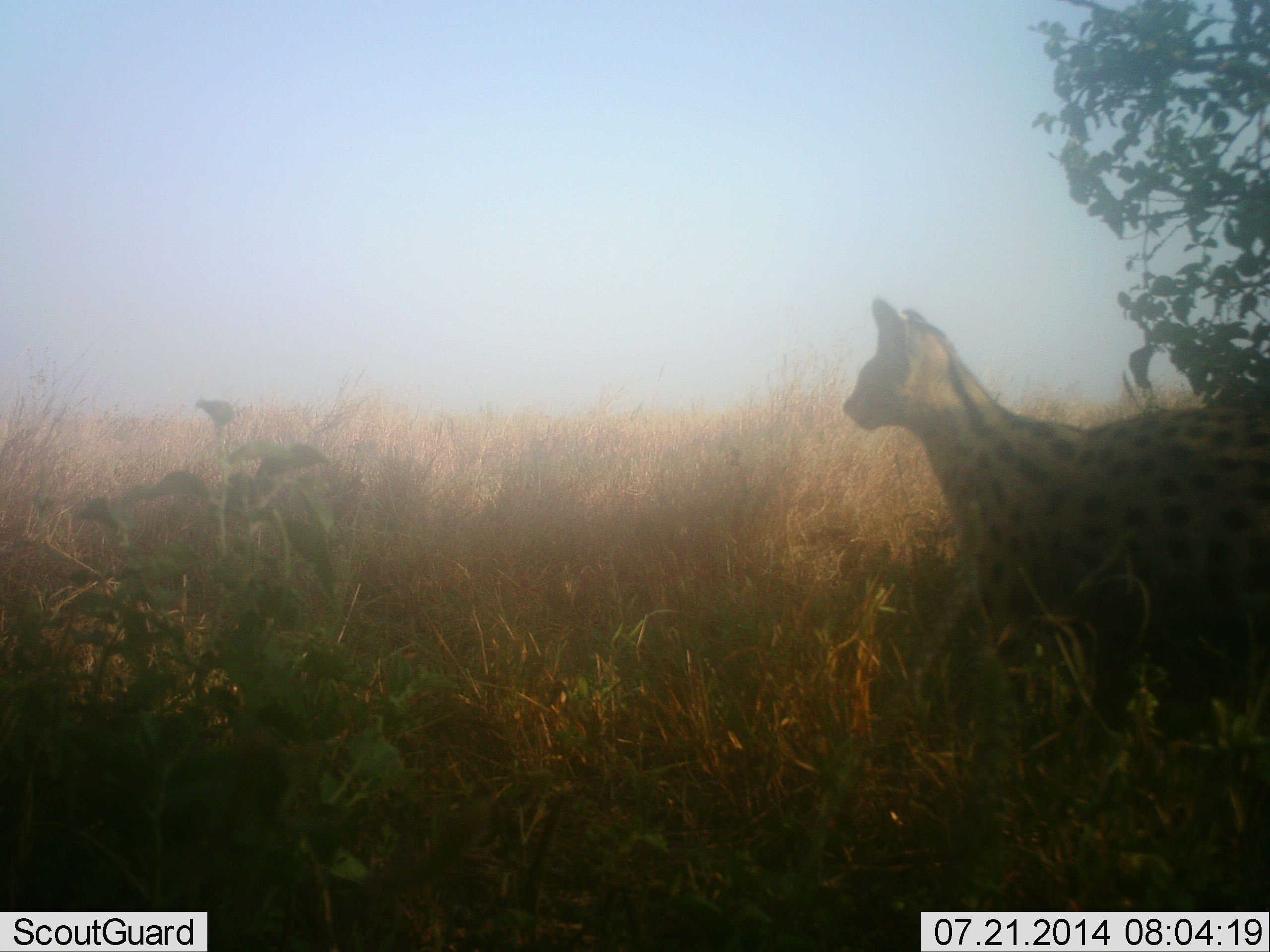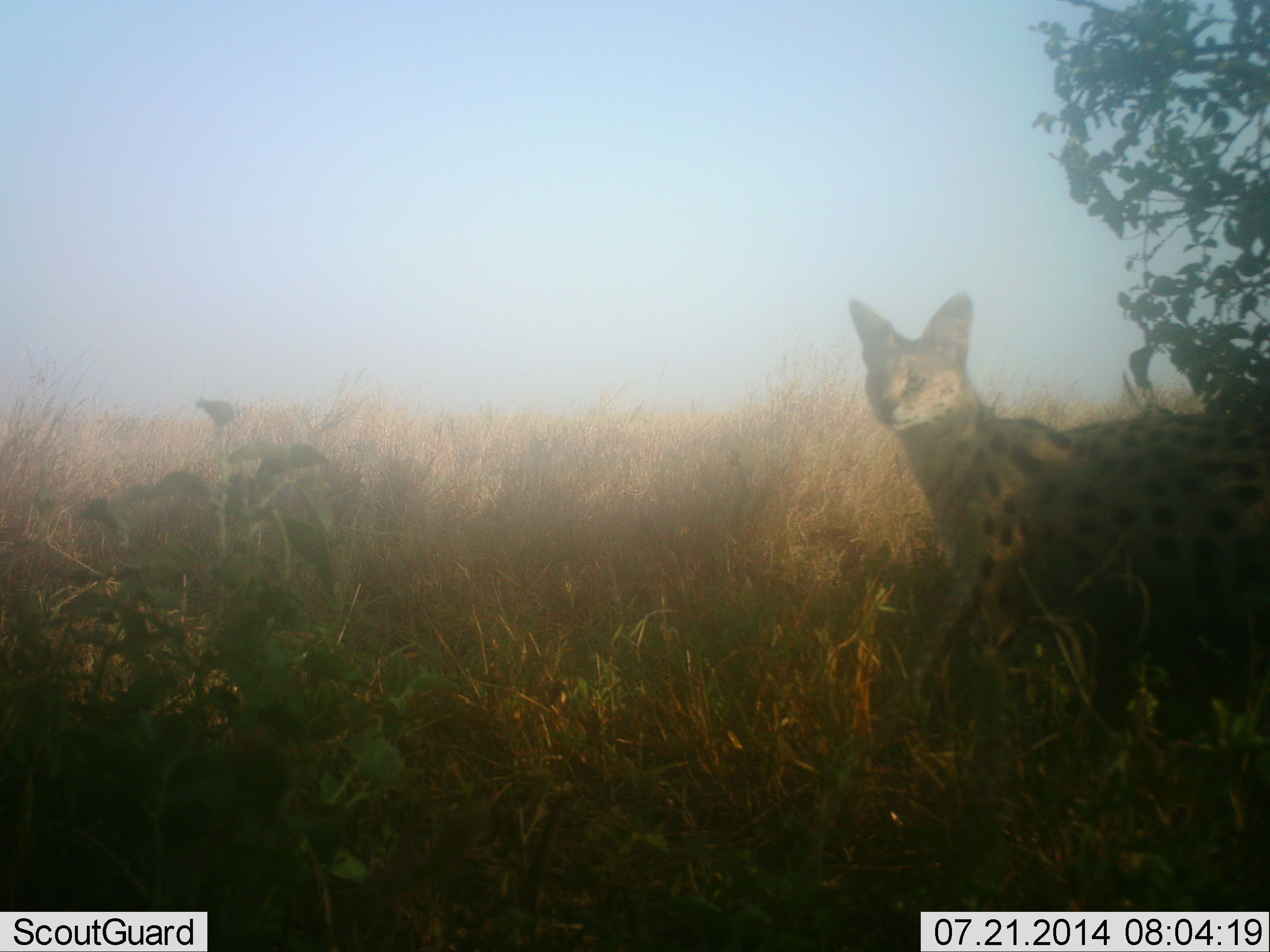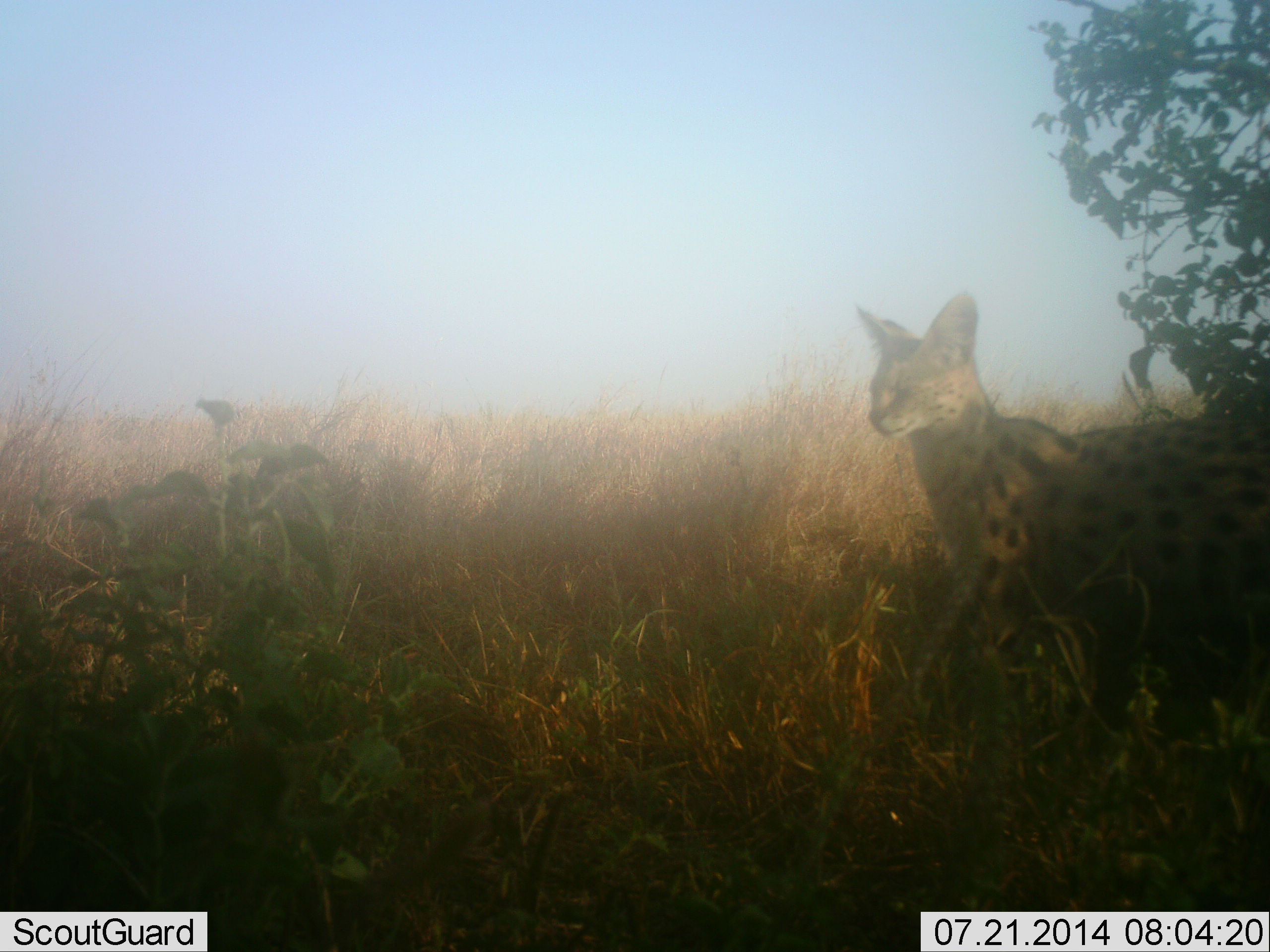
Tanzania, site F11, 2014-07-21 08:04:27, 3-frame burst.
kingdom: Animalia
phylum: Chordata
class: Mammalia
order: Carnivora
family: Felidae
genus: Leptailurus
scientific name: Leptailurus serval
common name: serval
Serval (Leptailurus serval), count 1. Behavior (volunteer vote fractions): standing 70%, resting 0%, moving 30%, interacting 0%. Young present (vote fraction): 0%. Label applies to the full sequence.